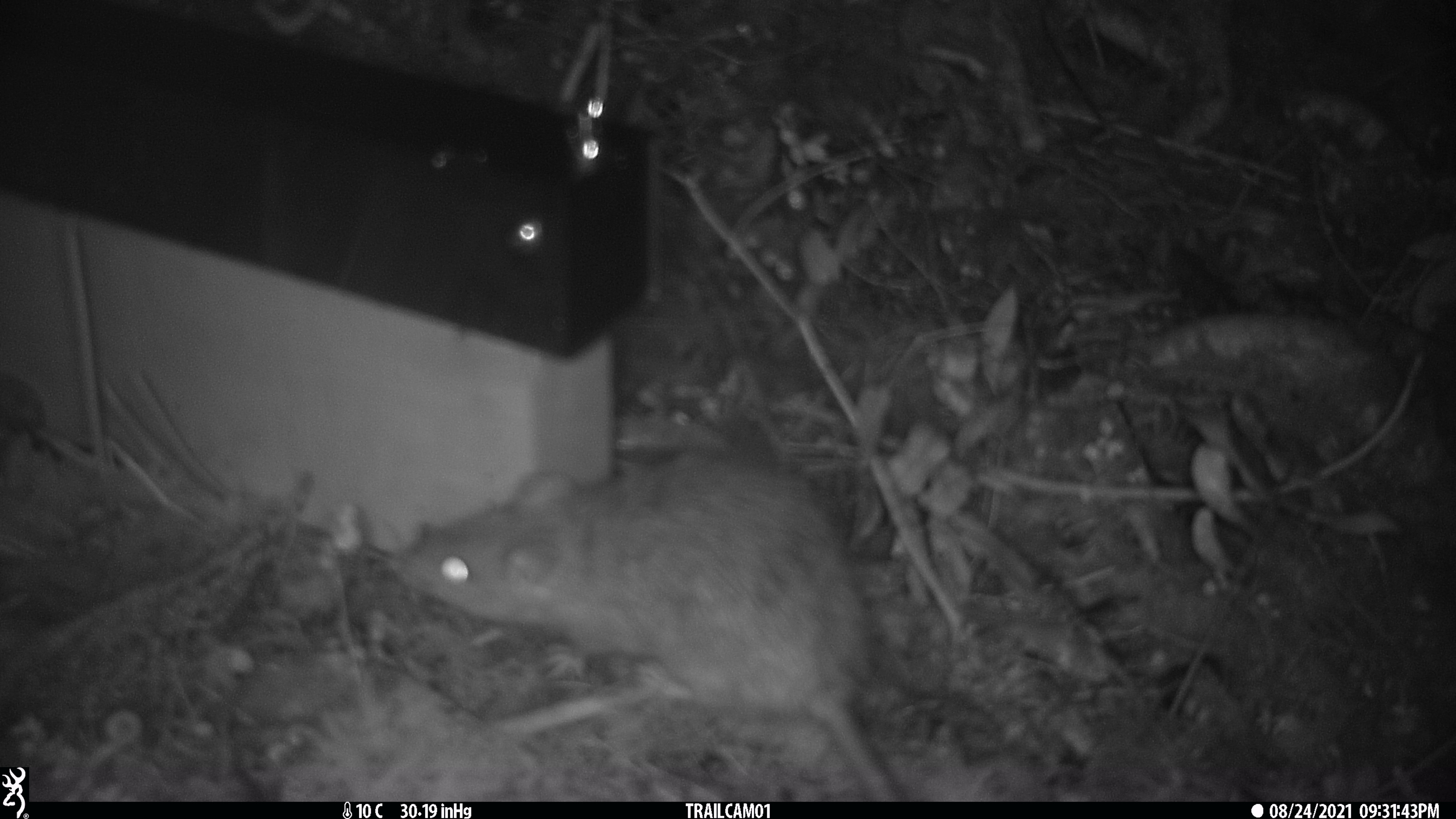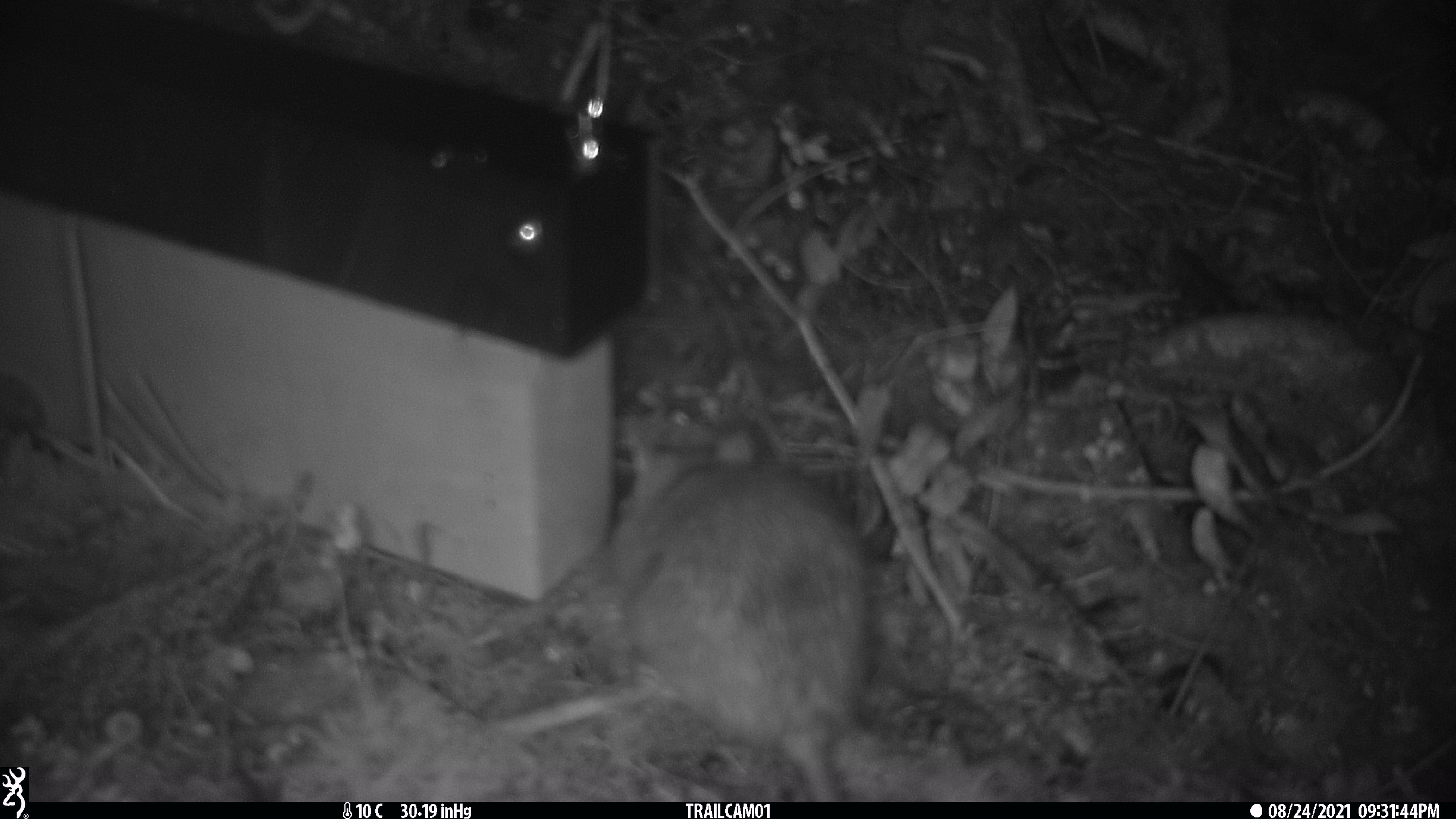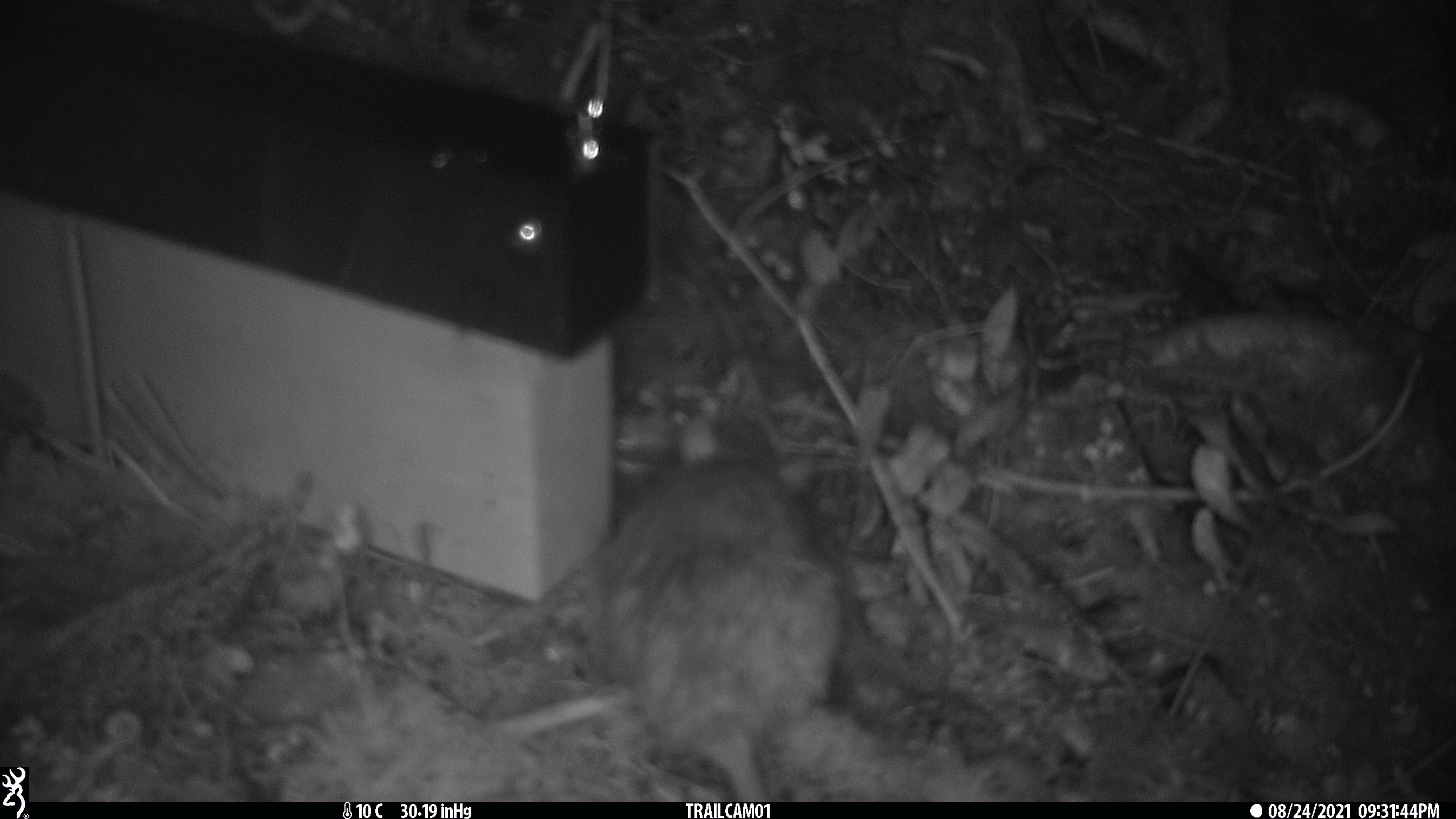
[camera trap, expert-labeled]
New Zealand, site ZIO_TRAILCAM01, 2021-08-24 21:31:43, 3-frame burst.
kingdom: Animalia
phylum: Chordata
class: Mammalia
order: Rodentia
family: Muridae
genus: Rattus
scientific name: Rattus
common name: rat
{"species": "rat (Rattus)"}